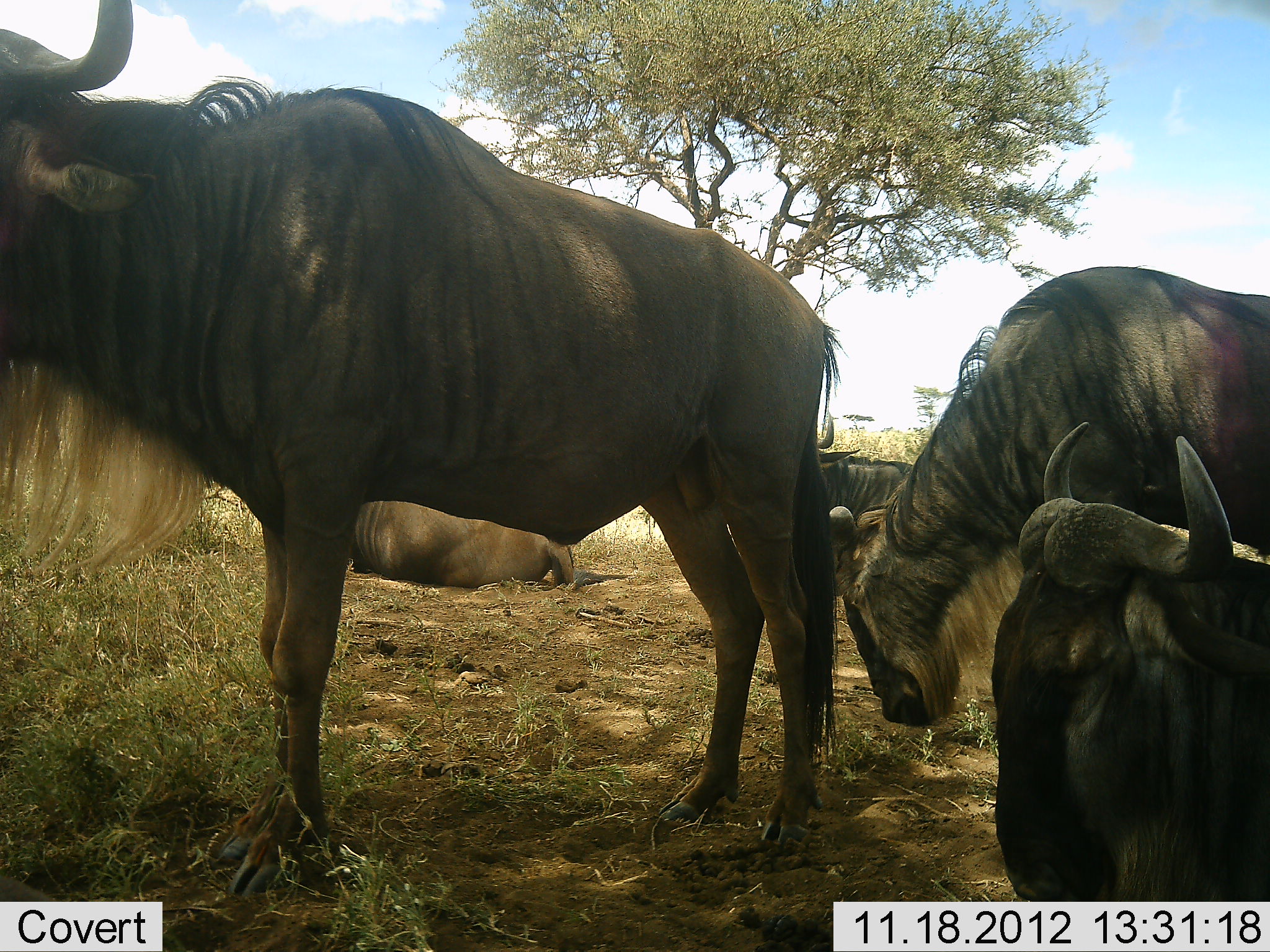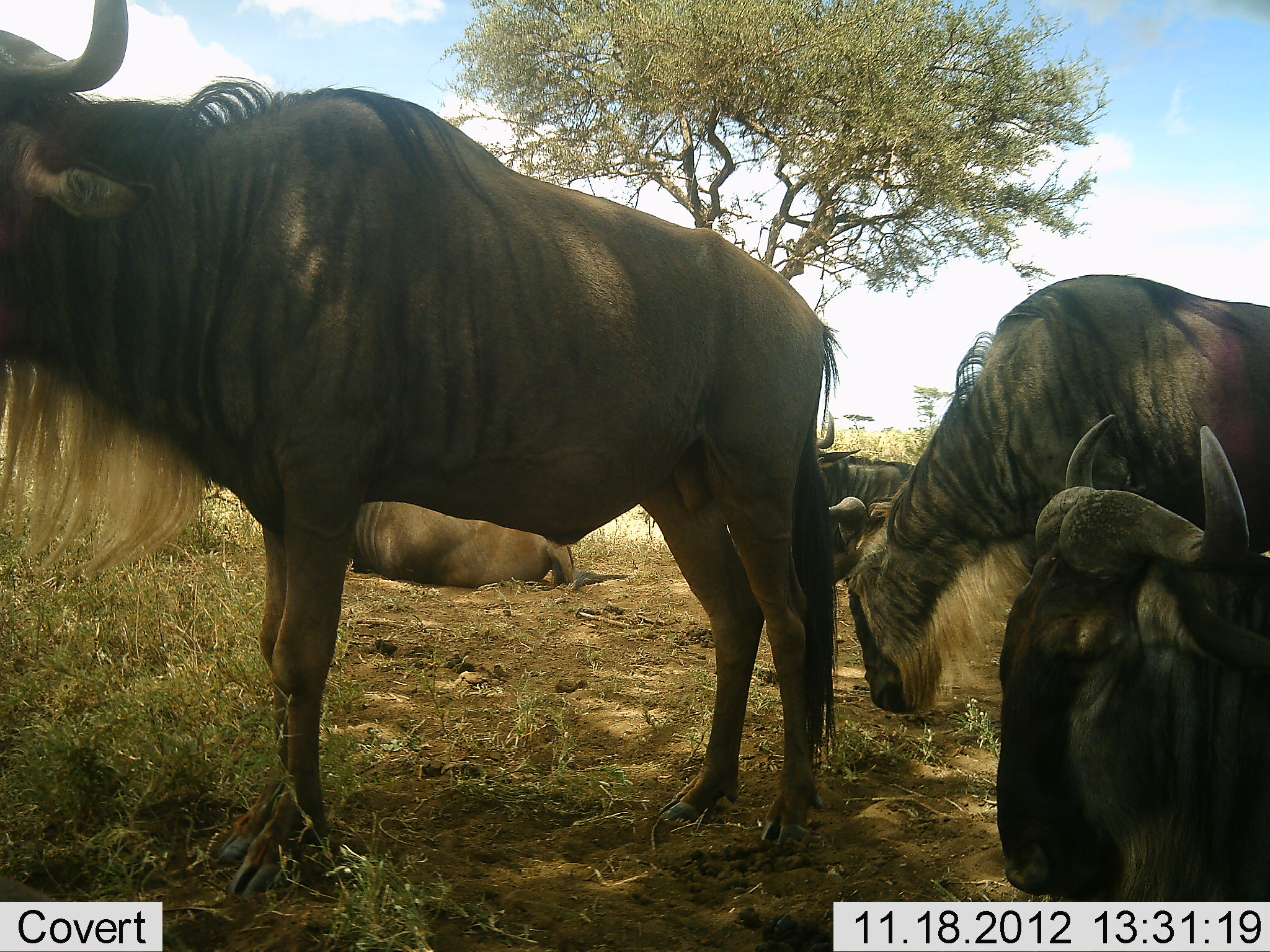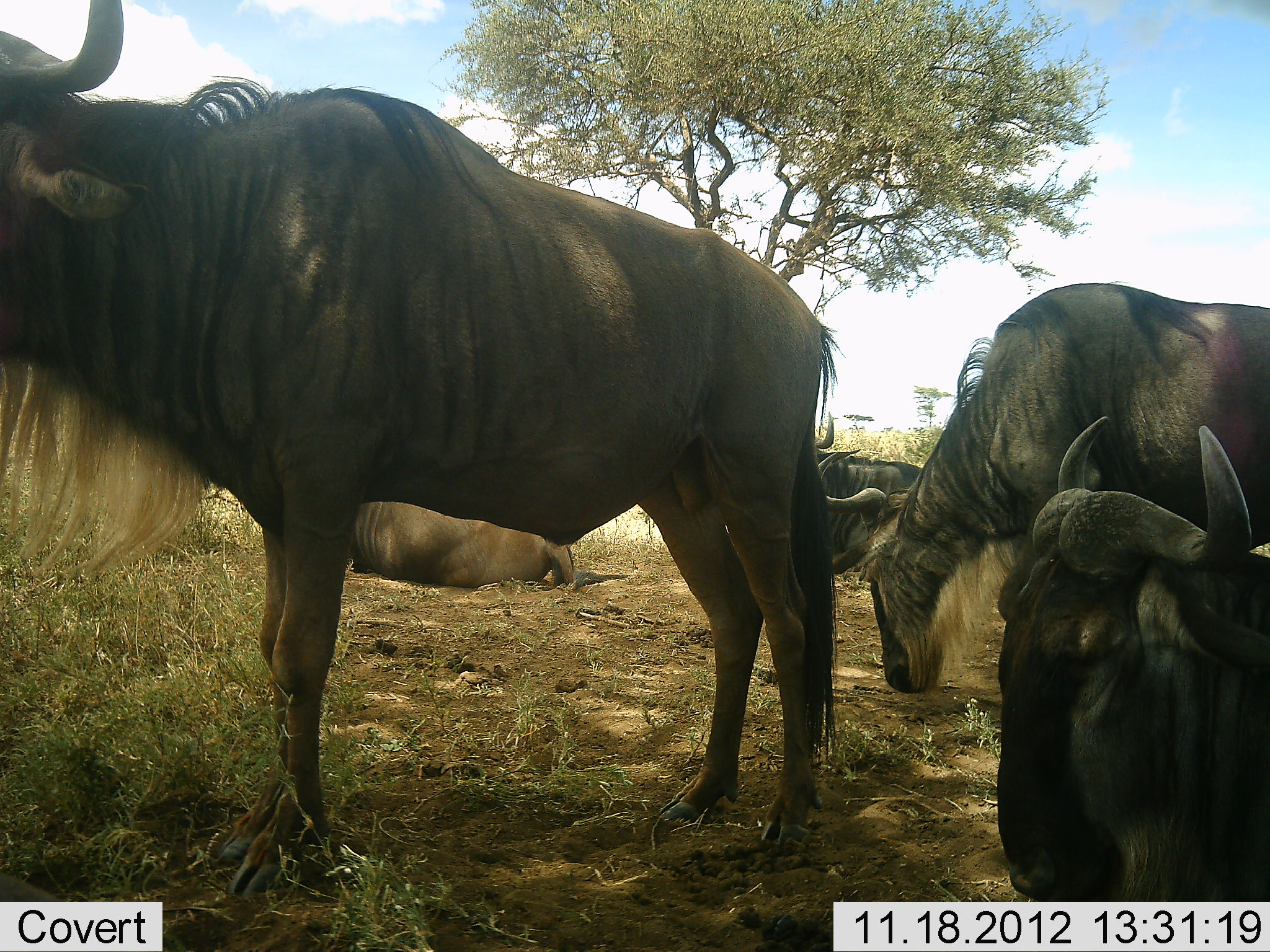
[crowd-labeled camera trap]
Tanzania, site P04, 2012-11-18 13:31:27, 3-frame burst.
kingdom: Animalia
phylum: Chordata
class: Mammalia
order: Artiodactyla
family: Bovidae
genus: Connochaetes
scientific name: Connochaetes taurinus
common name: blue wildebeest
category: wildebeest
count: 5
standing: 100%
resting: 90%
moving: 0%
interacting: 0%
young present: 0%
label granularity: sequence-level